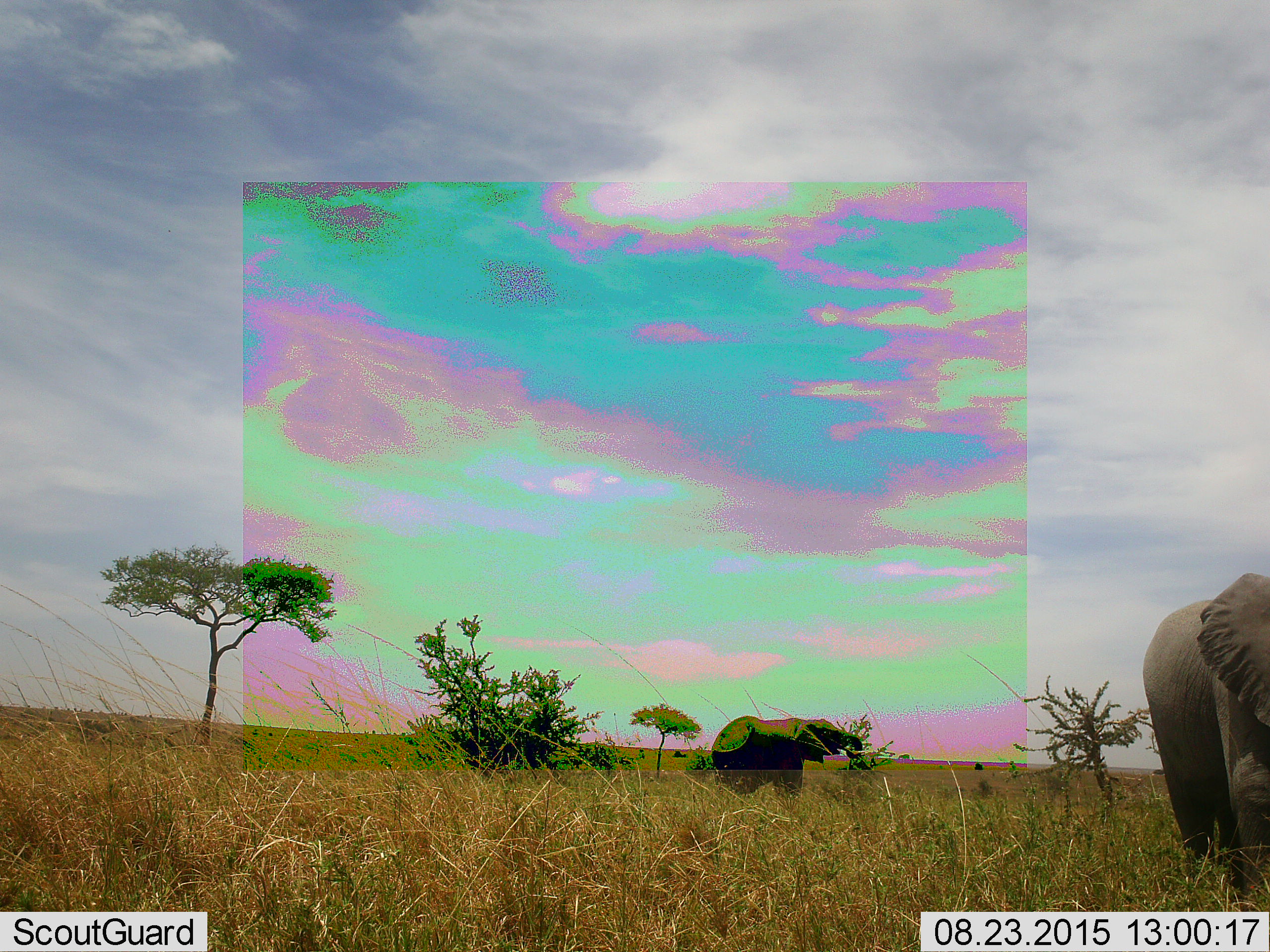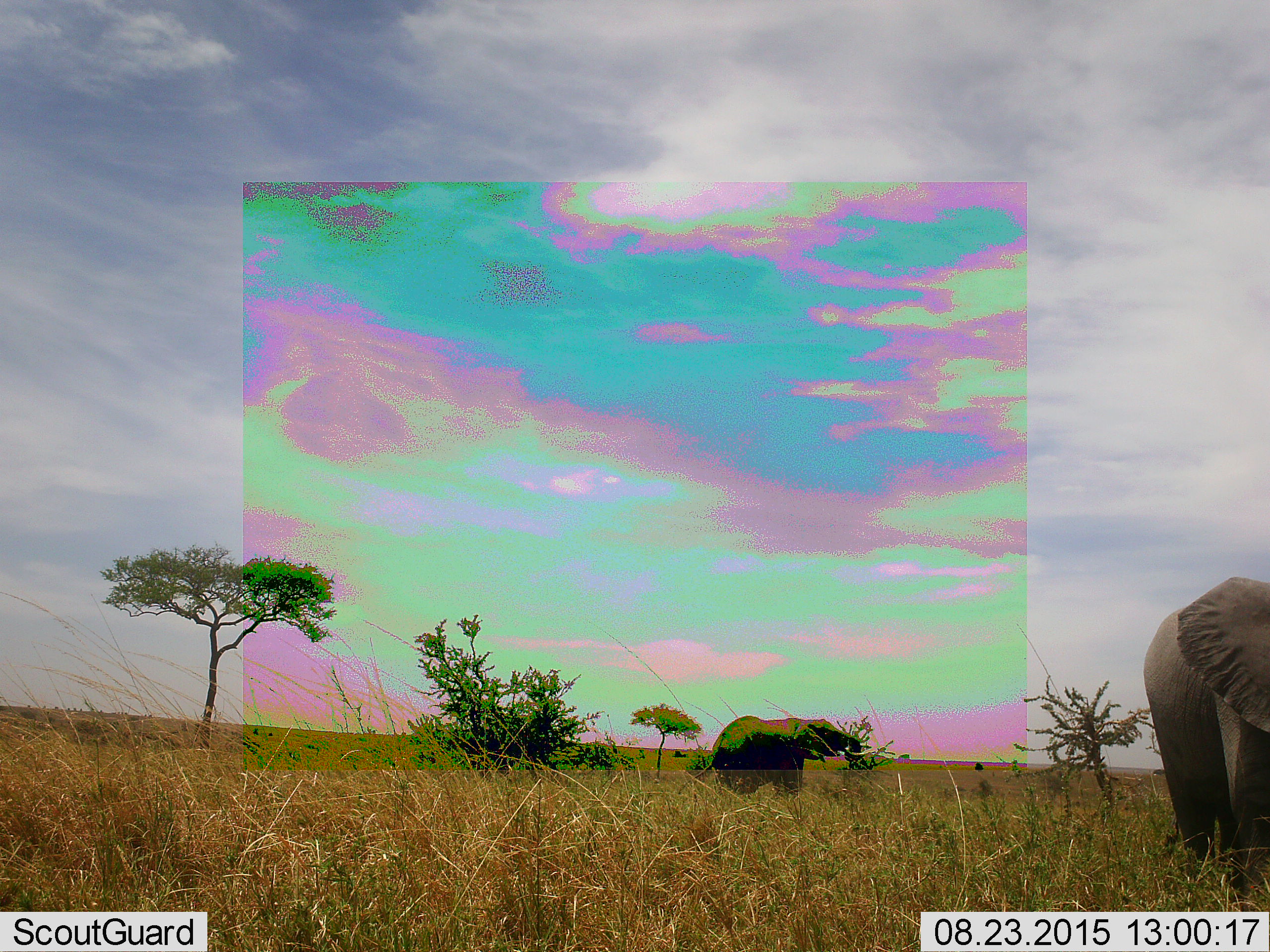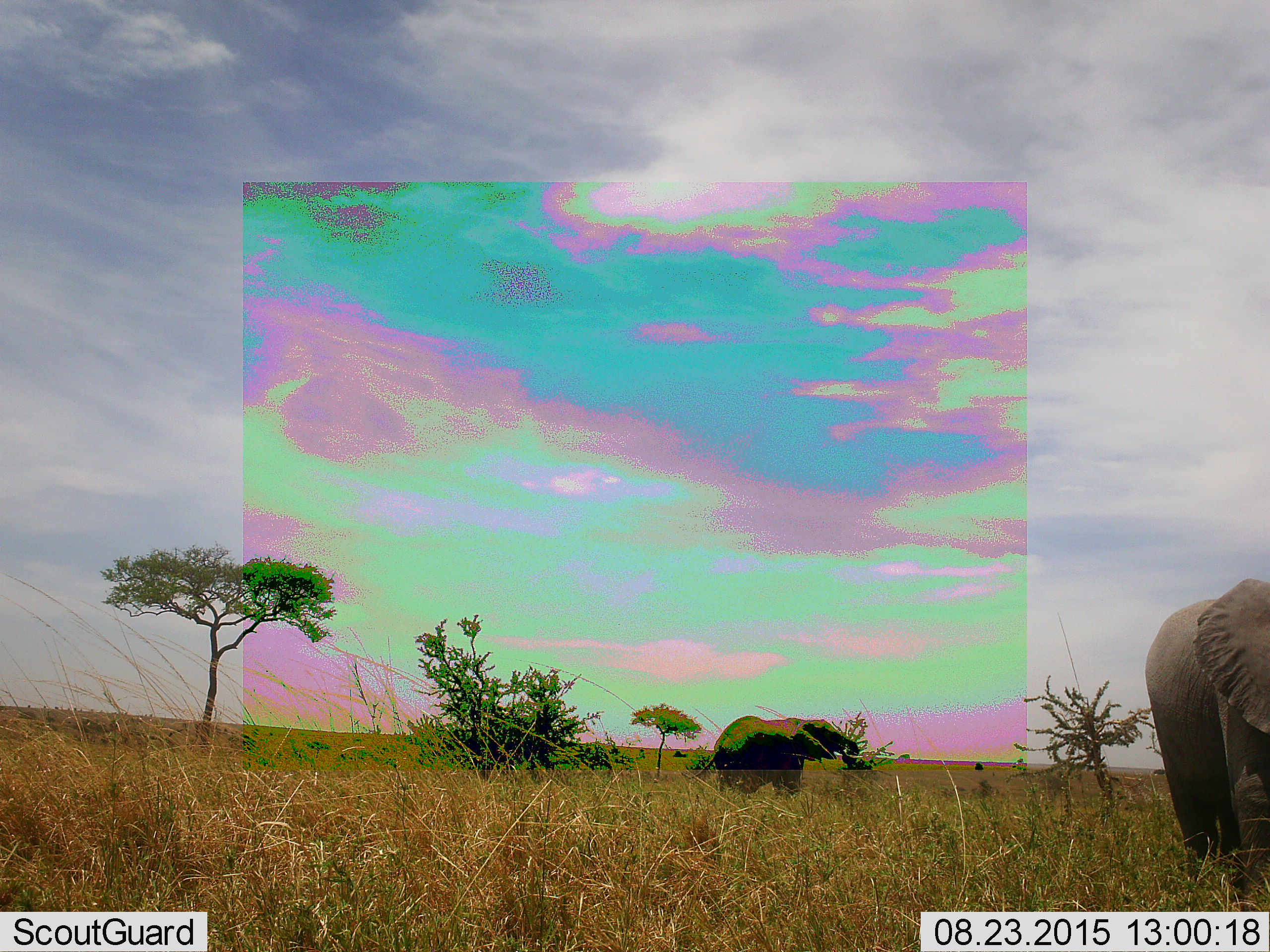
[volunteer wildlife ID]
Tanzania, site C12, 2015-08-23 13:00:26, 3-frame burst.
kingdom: Animalia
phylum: Chordata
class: Mammalia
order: Proboscidea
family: Elephantidae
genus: Loxodonta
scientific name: Loxodonta africana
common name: african bush elephant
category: elephant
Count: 2.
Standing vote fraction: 50%.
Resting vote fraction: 0%.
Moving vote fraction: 44%.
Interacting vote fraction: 0%.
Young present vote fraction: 33%.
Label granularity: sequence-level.